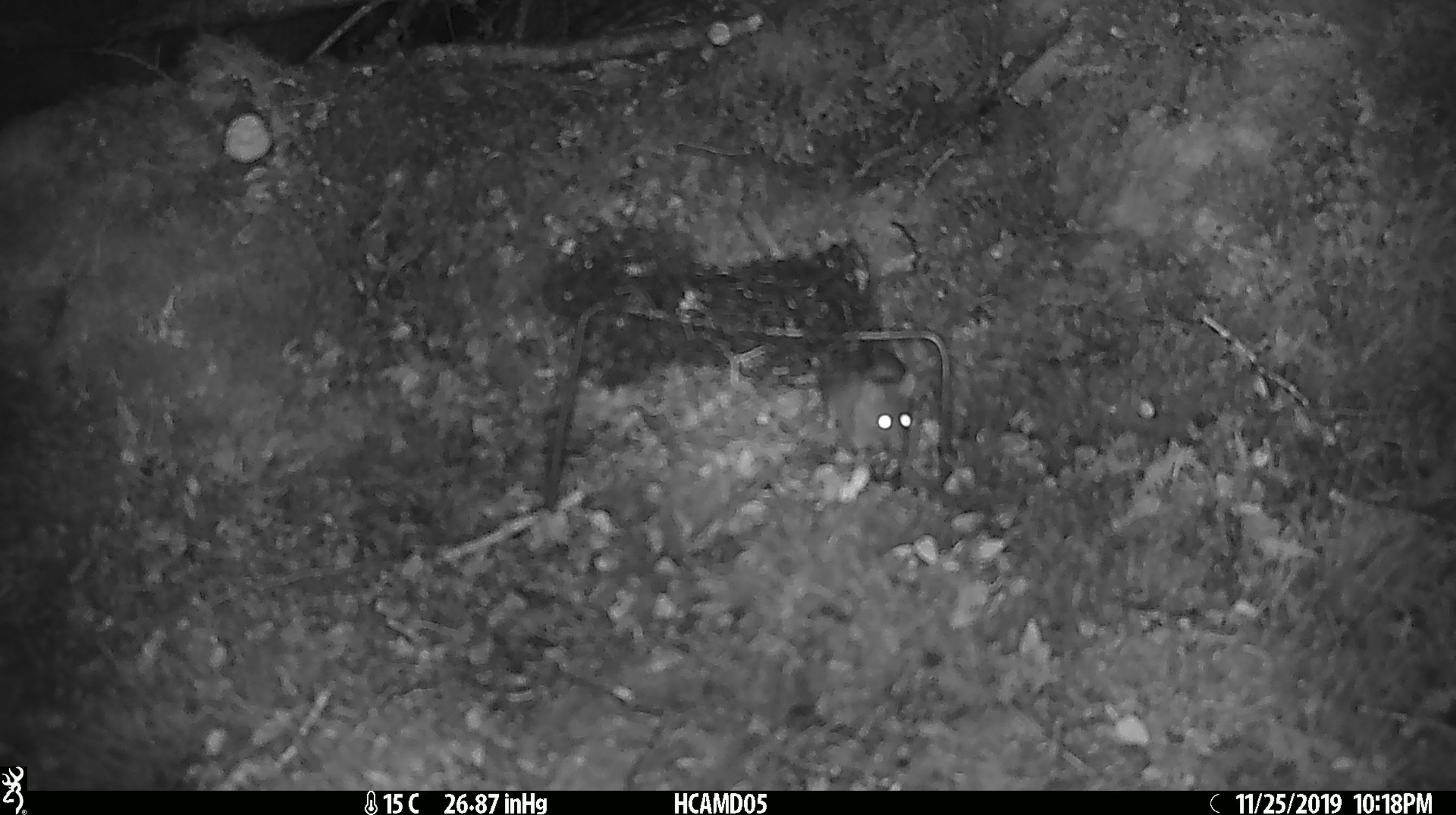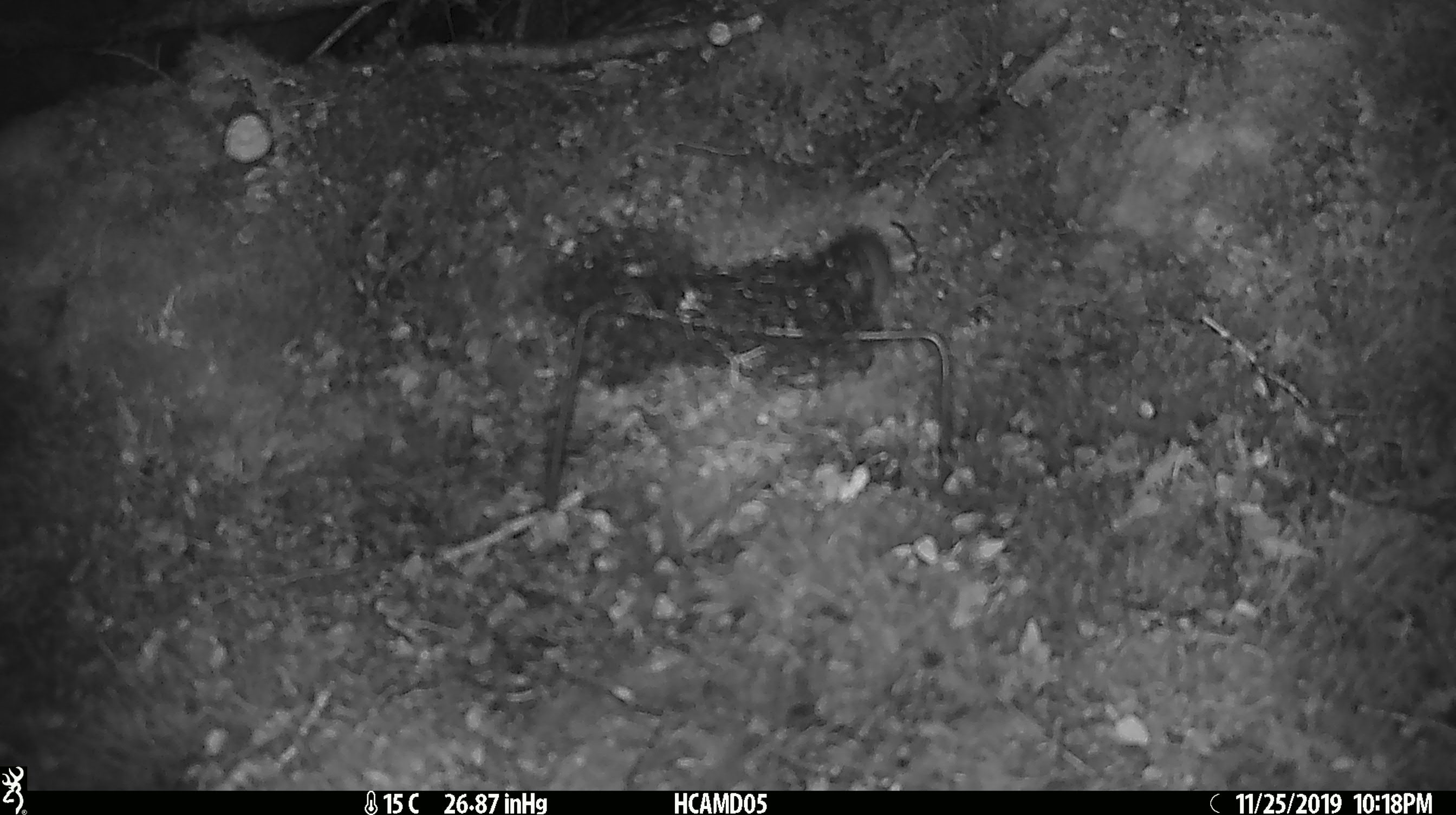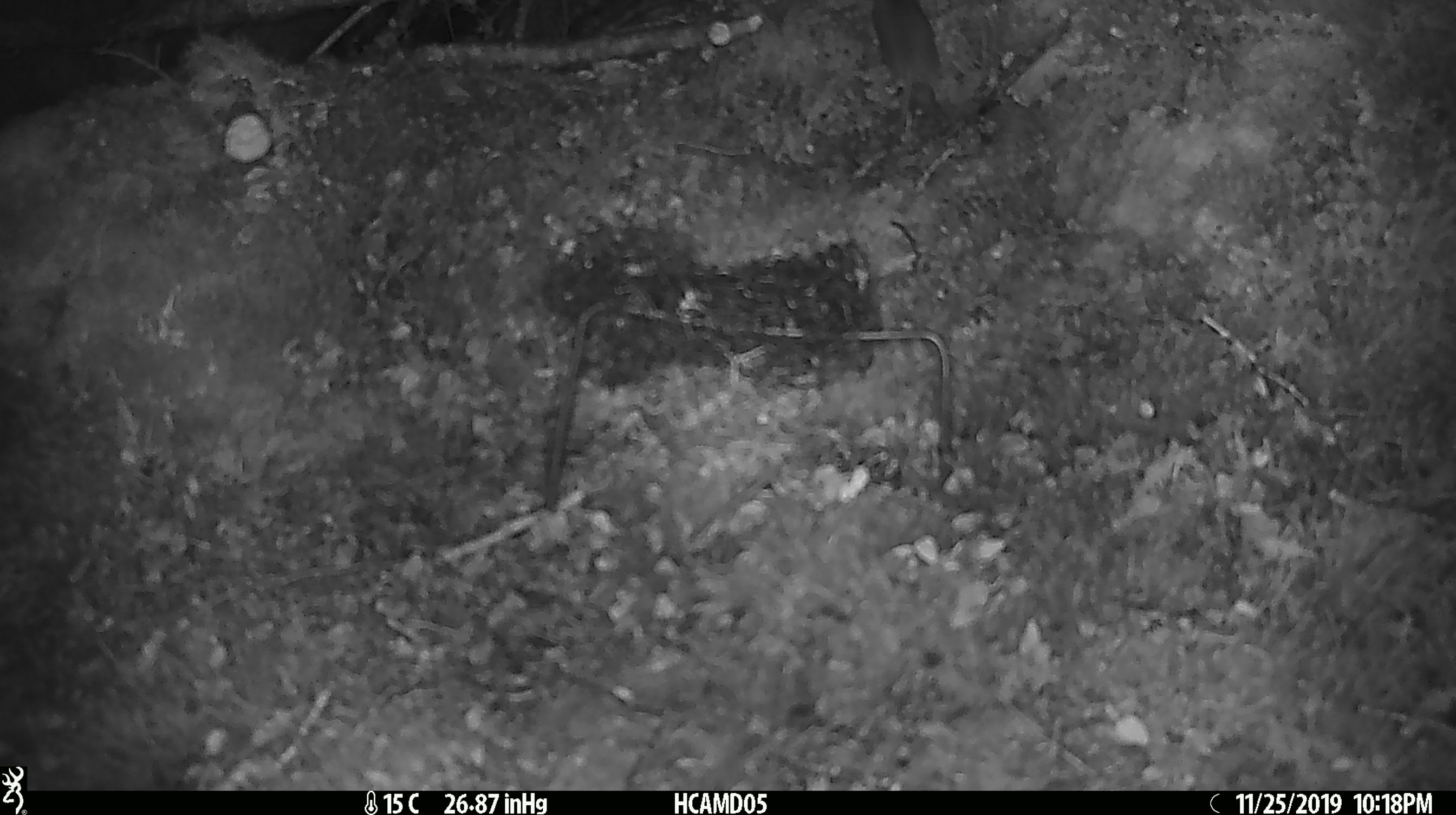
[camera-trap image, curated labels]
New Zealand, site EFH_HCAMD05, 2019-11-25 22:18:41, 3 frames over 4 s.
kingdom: Animalia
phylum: Chordata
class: Mammalia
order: Rodentia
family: Muridae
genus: Mus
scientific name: Mus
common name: mouse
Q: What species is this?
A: Mouse (Mus).